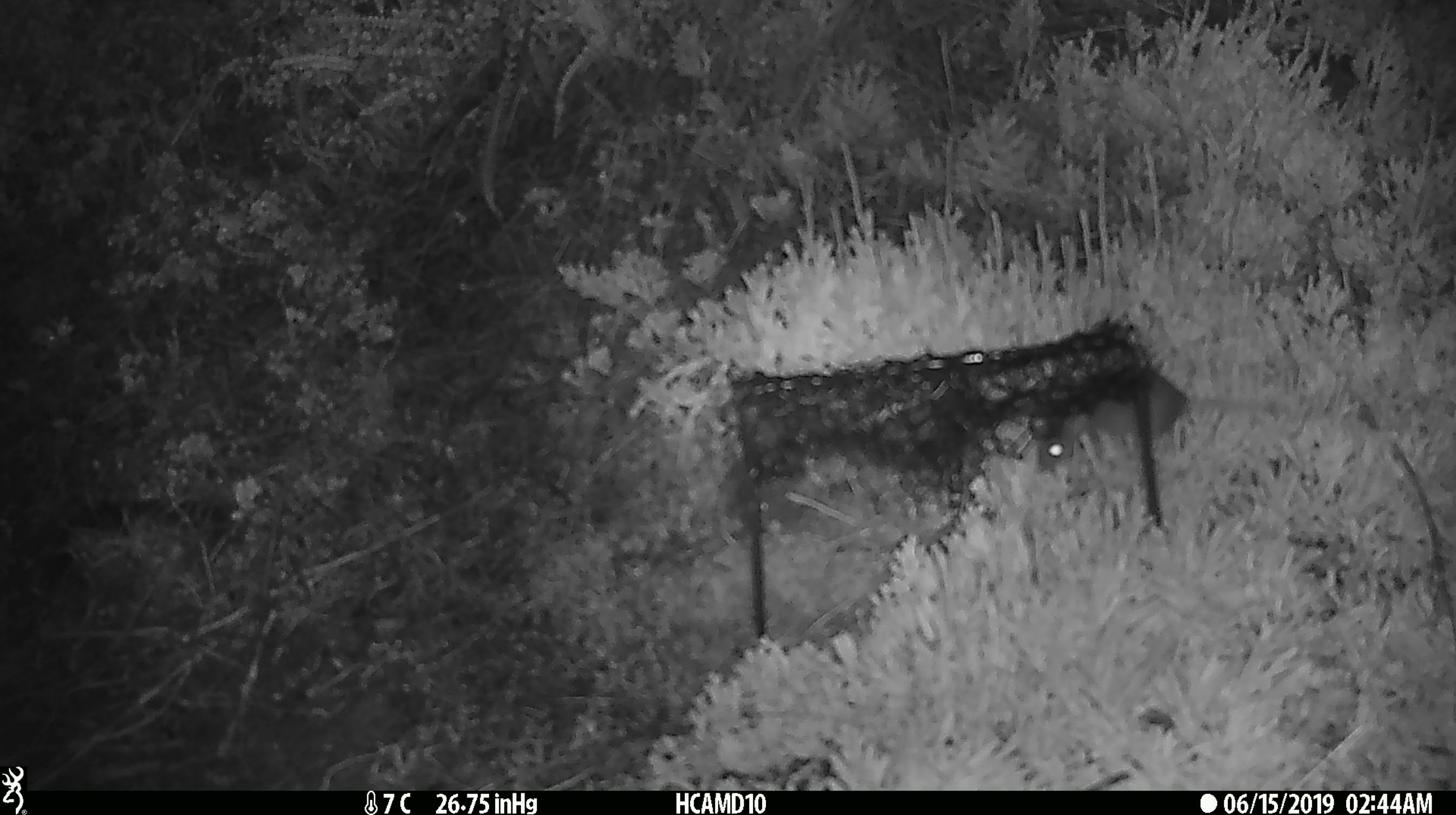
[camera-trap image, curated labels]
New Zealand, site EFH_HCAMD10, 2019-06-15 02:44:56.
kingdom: Animalia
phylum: Chordata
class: Mammalia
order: Rodentia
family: Muridae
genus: Mus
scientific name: Mus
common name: mouse